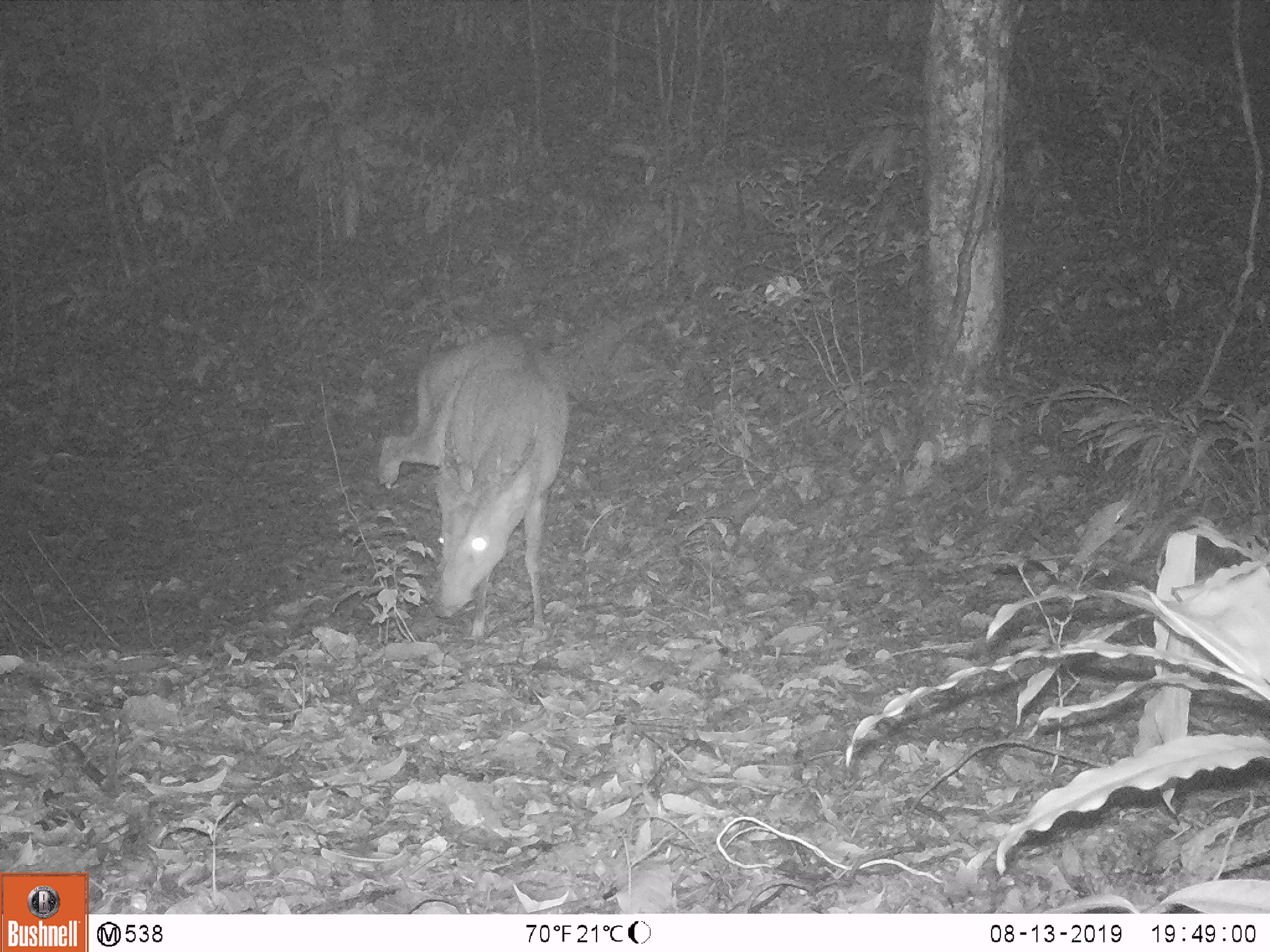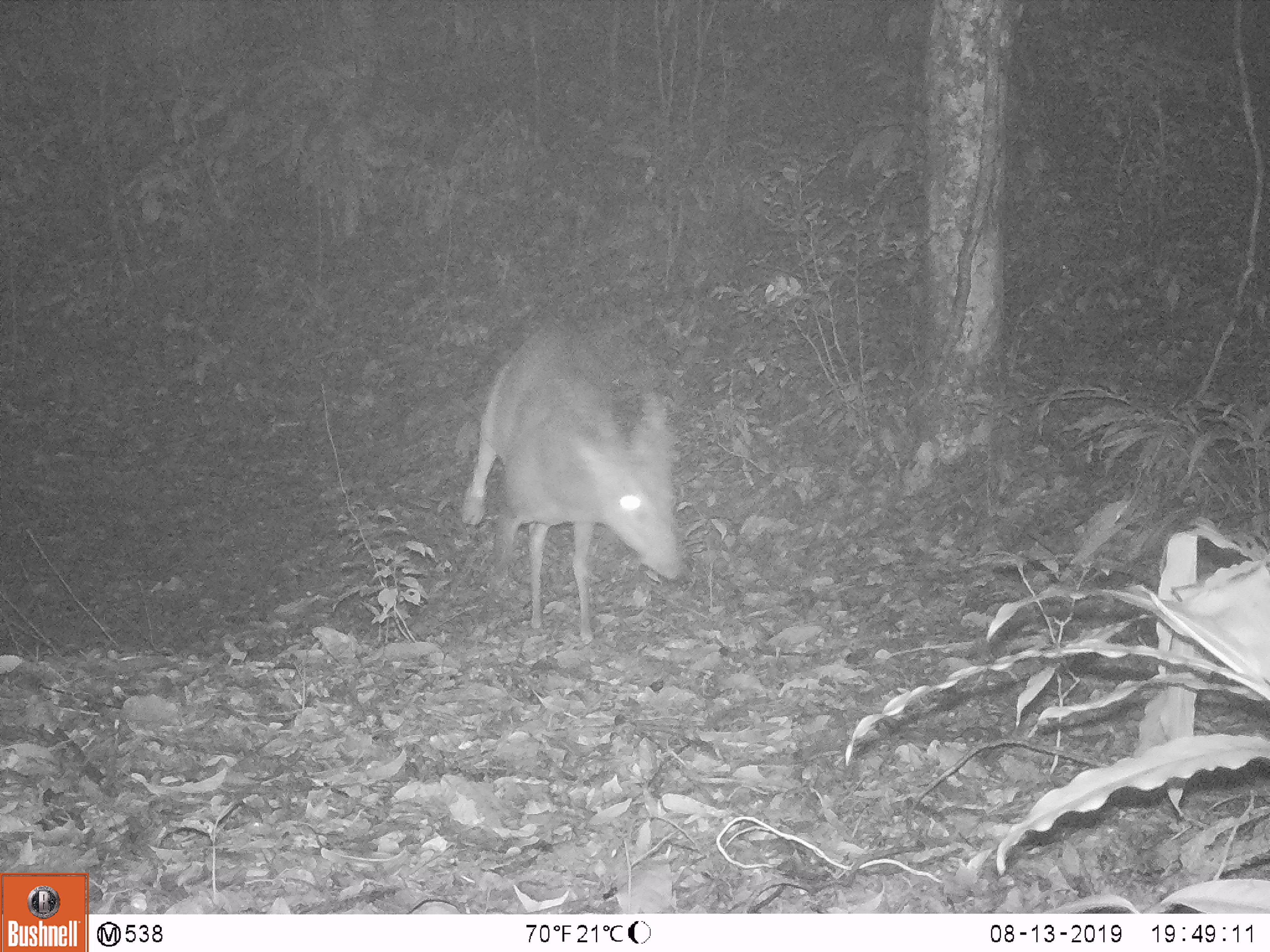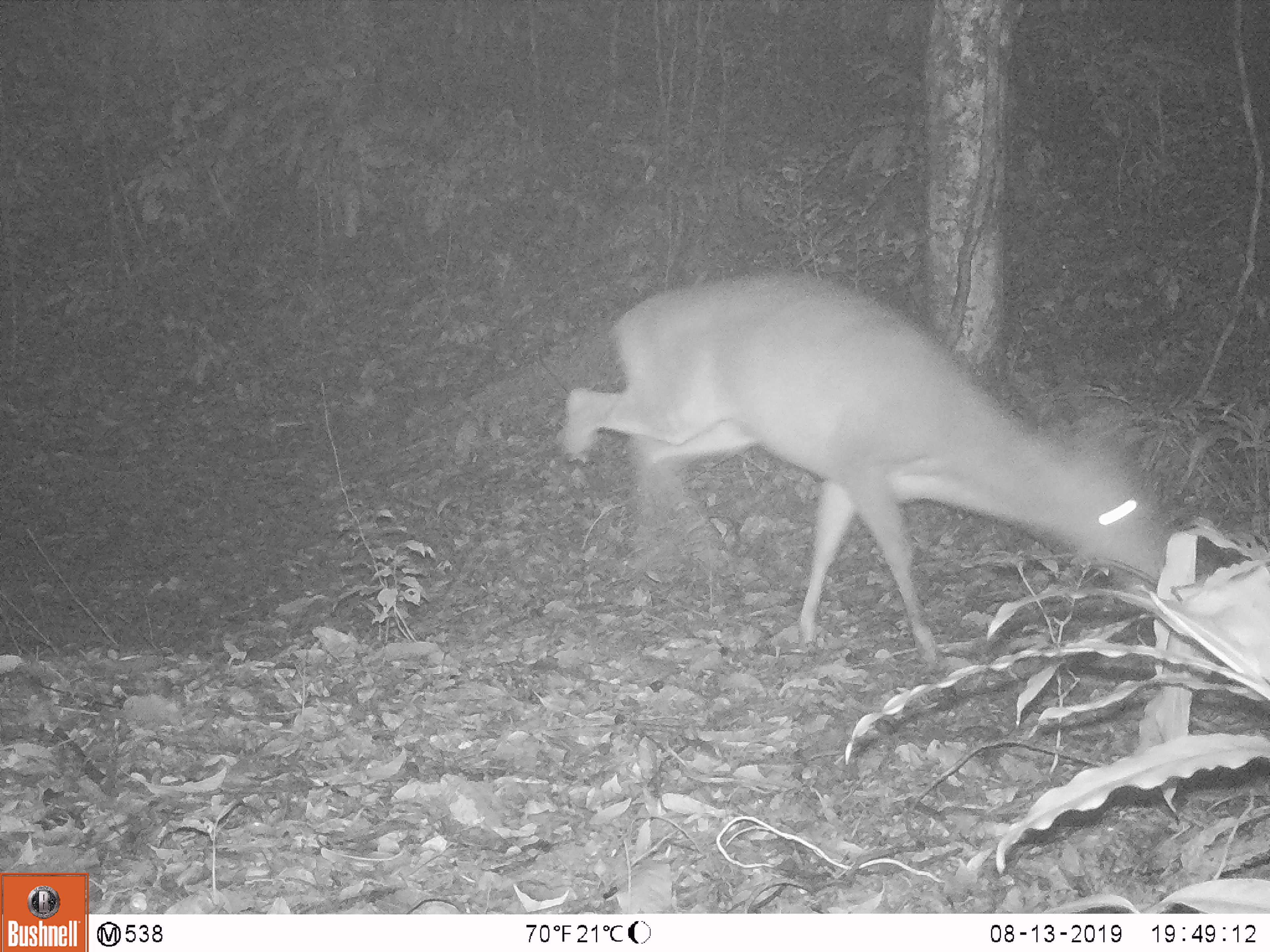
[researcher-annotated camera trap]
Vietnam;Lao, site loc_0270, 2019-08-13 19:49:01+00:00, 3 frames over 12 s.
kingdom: Animalia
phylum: Chordata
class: Mammalia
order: Artiodactyla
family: Cervidae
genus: Muntiacus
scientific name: Muntiacus vuquangensis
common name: large-antlered muntjac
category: large antlered muntjac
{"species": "large antlered muntjac (large-antlered muntjac) (Muntiacus vuquangensis)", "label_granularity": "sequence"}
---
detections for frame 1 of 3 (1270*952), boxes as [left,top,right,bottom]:
large antlered muntjac: [376,331,570,637]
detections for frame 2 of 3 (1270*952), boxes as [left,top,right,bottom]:
large antlered muntjac: [457,320,686,642]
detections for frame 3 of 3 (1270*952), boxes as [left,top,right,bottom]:
large antlered muntjac: [558,264,1170,668]